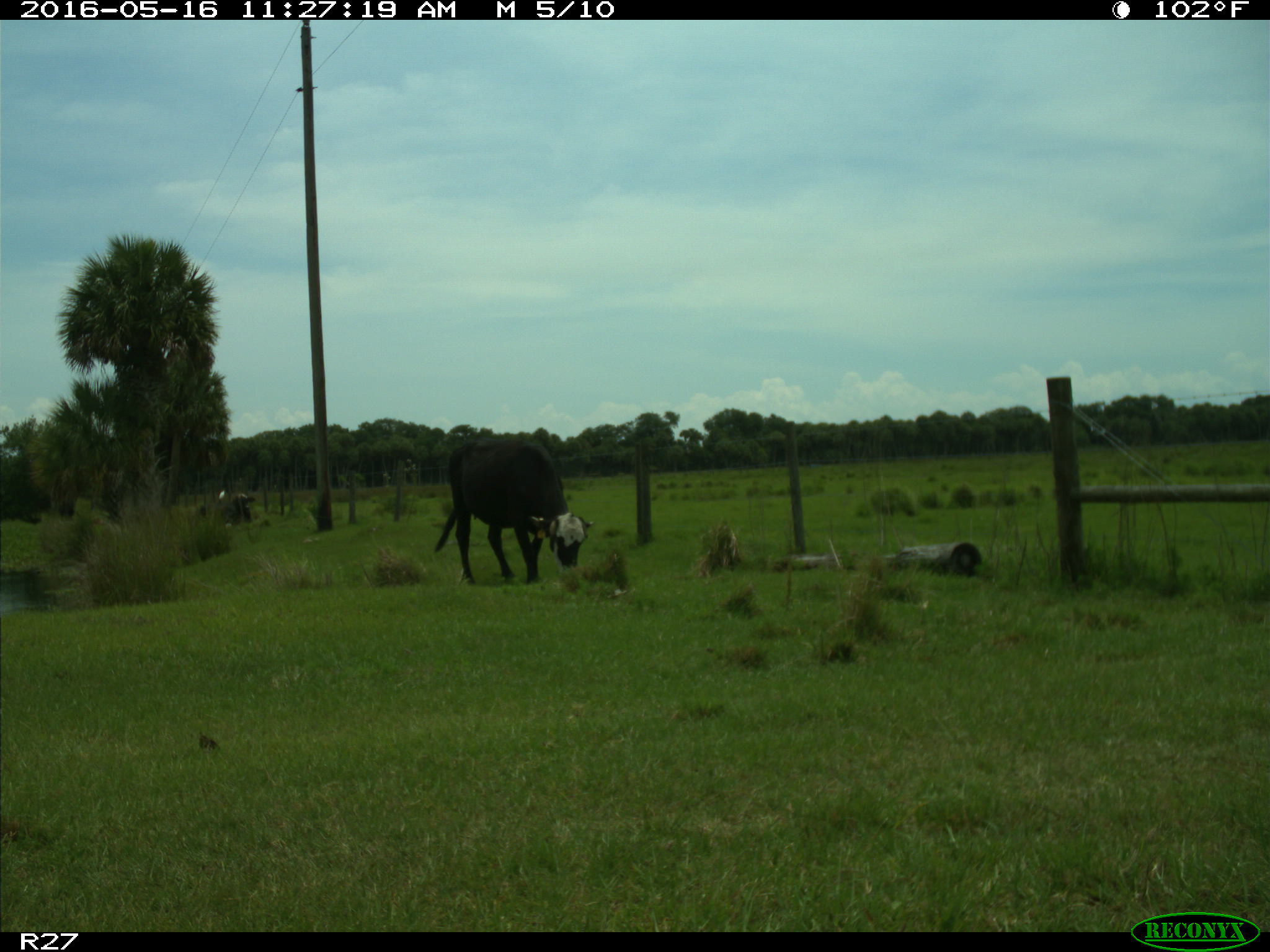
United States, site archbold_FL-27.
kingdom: Animalia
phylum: Chordata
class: Mammalia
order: Artiodactyla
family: Bovidae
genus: Bos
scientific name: Bos taurus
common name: domestic cow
Bos taurus (domestic cow).